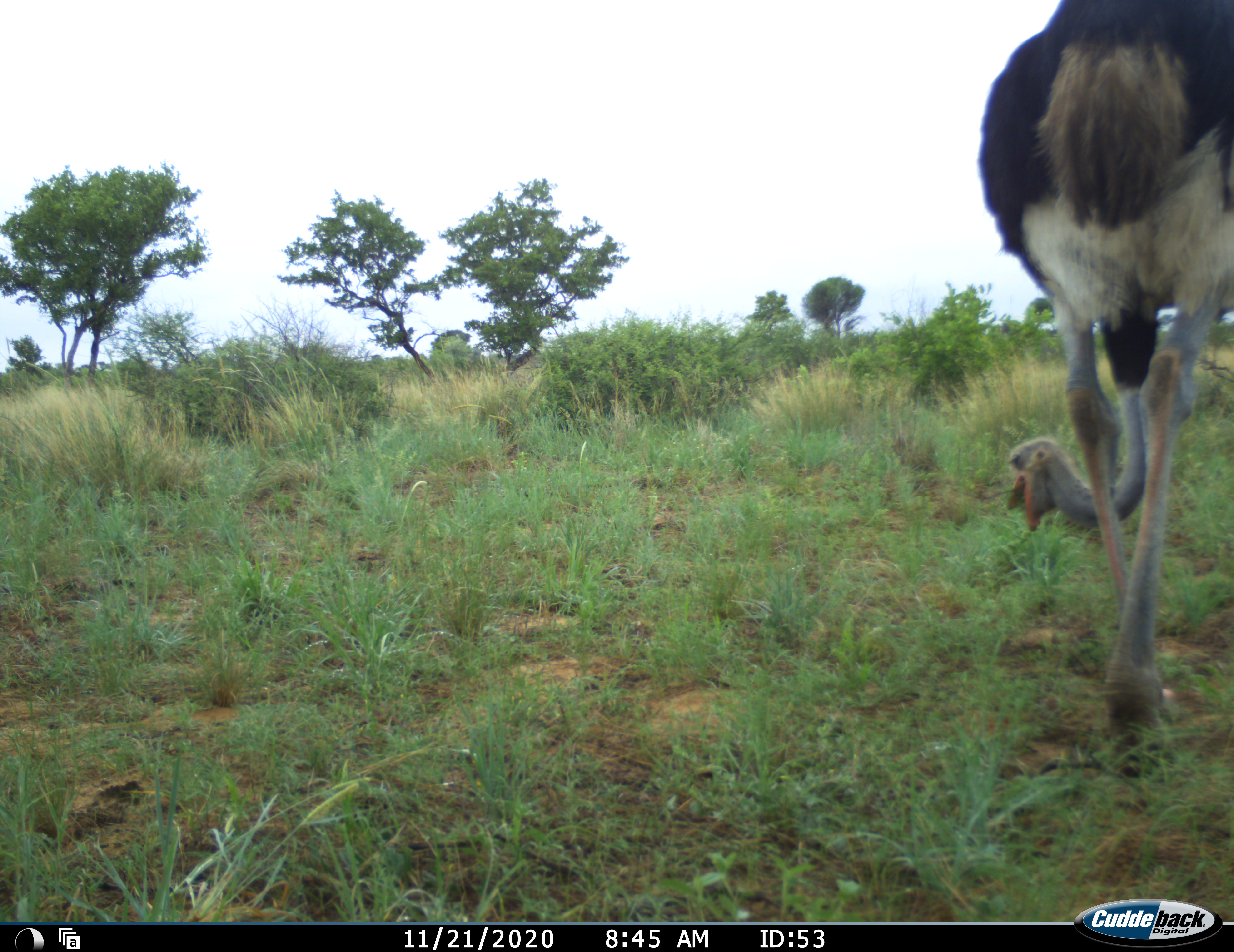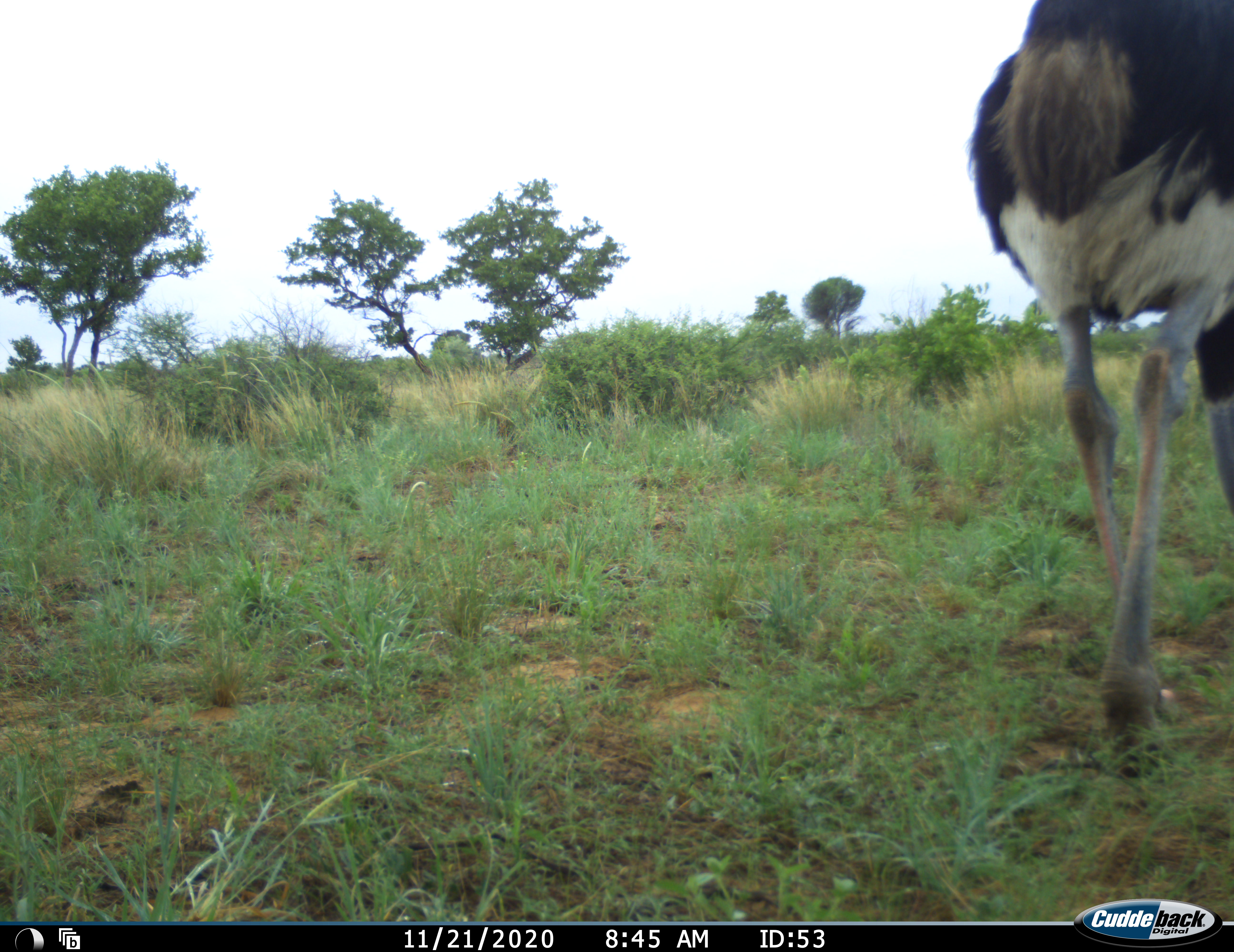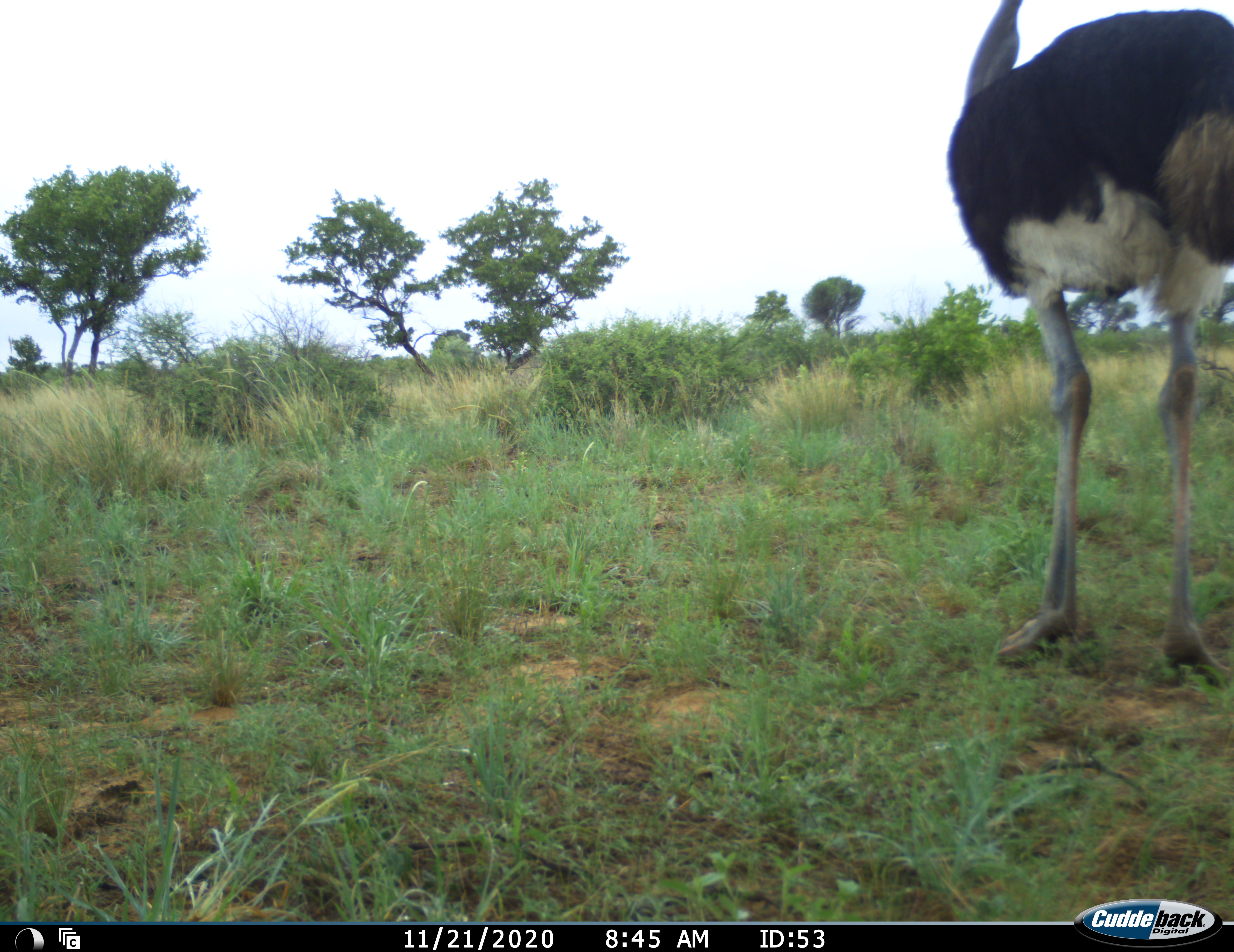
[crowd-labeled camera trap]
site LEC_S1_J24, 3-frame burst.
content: unidentified animal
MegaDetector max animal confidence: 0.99